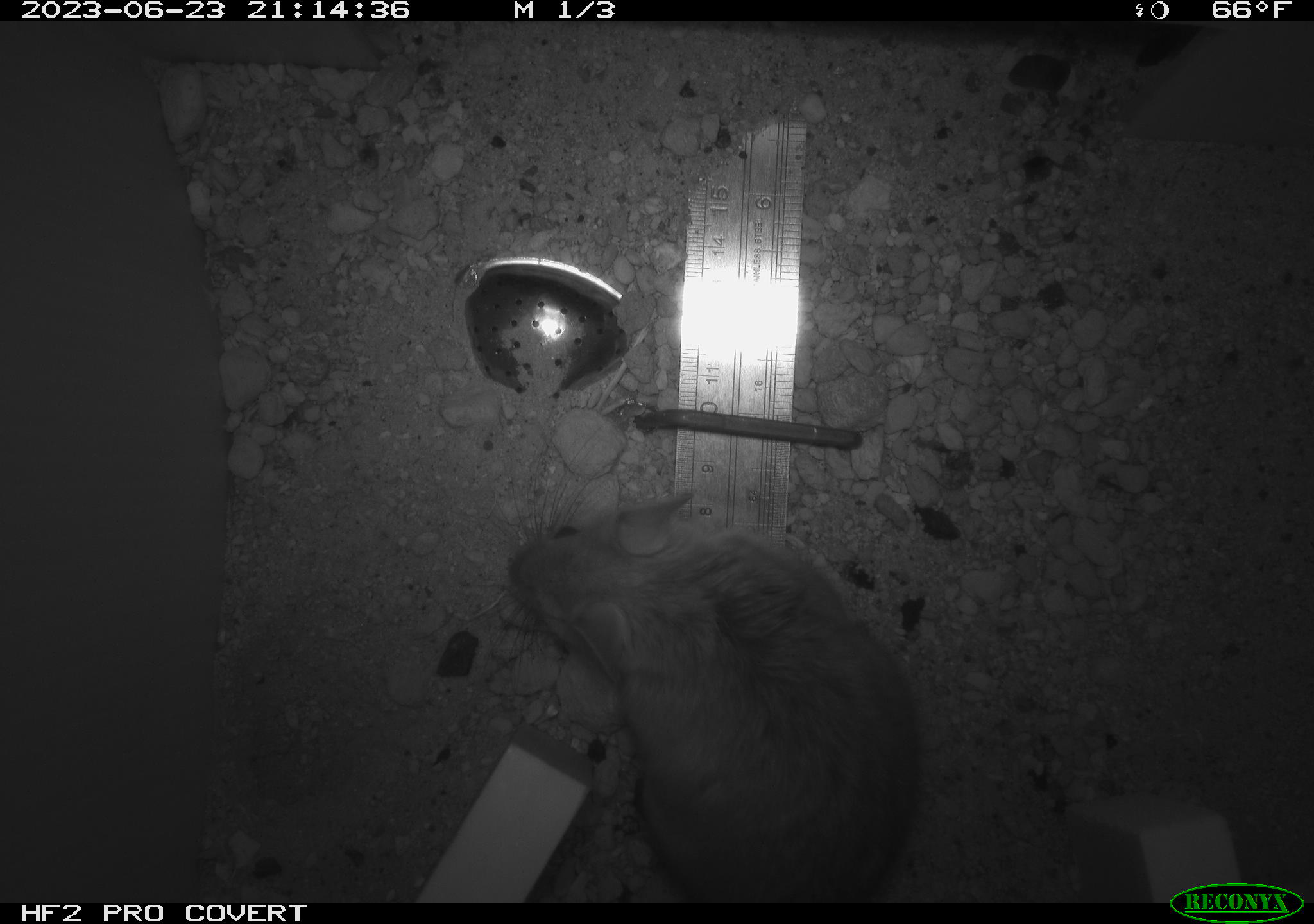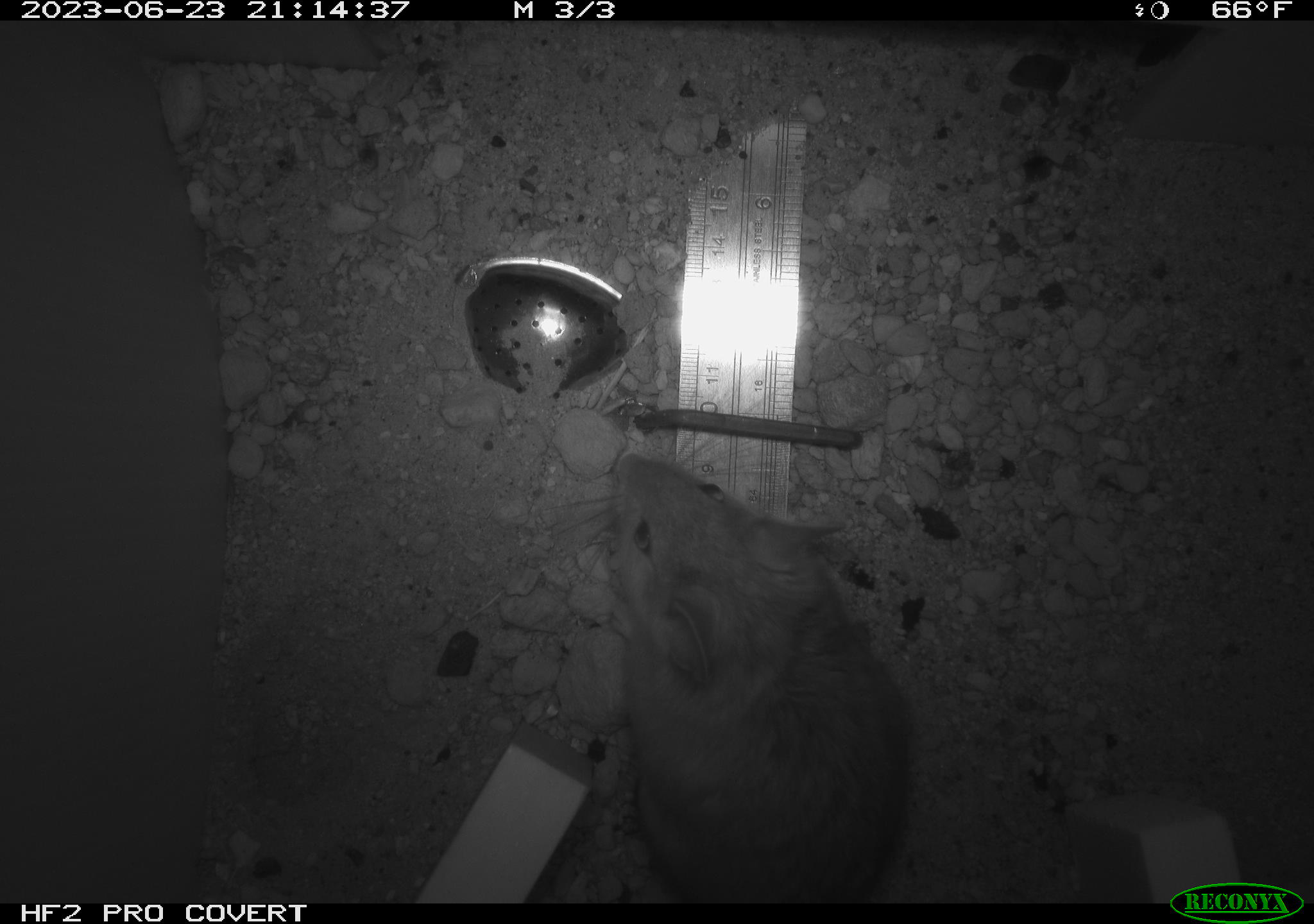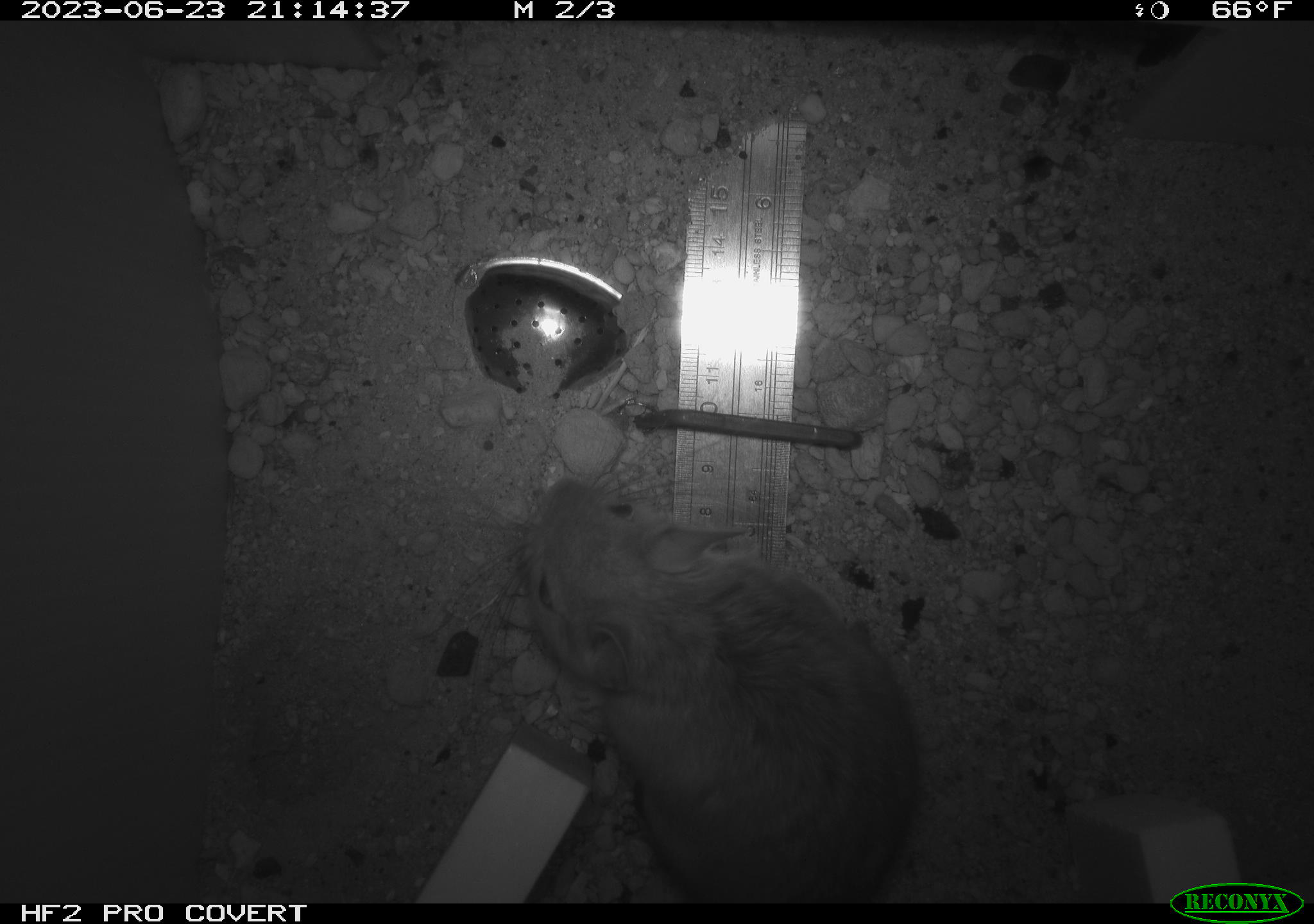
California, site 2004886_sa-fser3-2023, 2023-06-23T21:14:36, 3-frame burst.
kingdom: Animalia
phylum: Chordata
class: Mammalia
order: Rodentia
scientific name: Rodentia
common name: mouse species